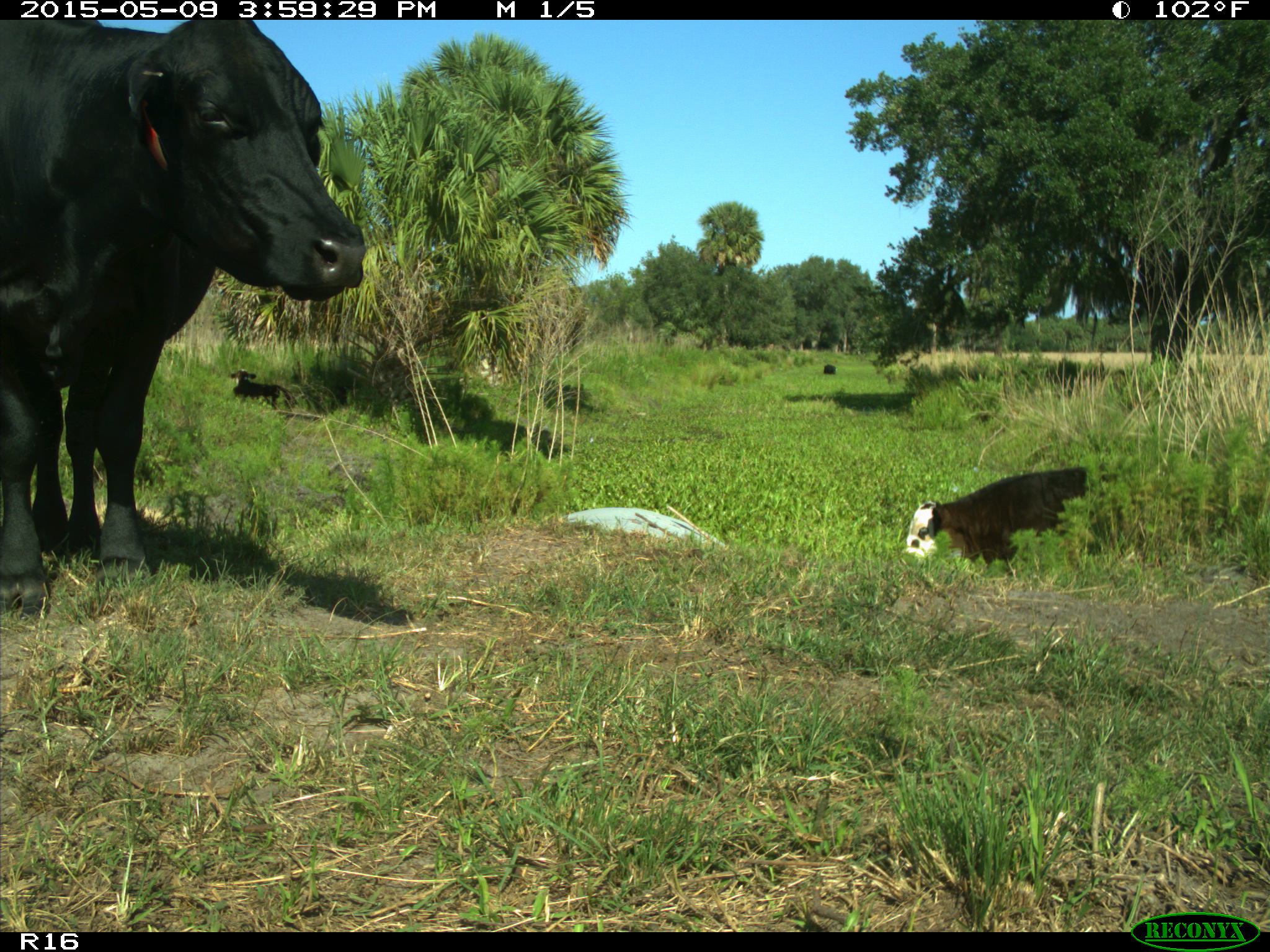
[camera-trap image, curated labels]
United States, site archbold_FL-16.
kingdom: Animalia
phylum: Chordata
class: Mammalia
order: Artiodactyla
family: Bovidae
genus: Bos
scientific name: Bos taurus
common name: domestic cow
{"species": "Bos taurus (domestic cow)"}